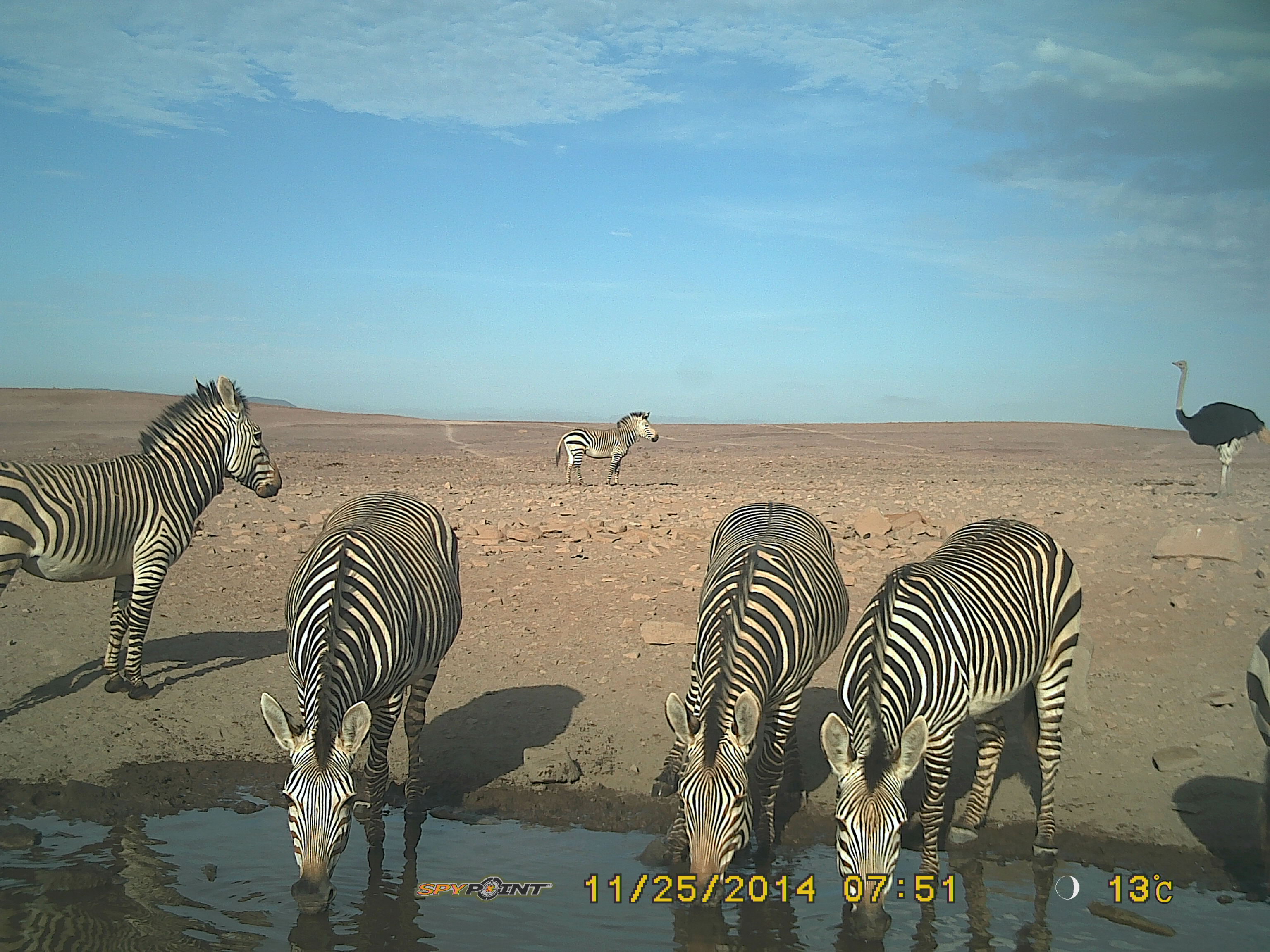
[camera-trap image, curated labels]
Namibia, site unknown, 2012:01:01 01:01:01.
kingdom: Animalia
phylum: Chordata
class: Mammalia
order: Perissodactyla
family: Equidae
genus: Equus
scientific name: Equus zebra hartmannae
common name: hartmann's mountain zebra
Equus zebra hartmannae (hartmann's mountain zebra).